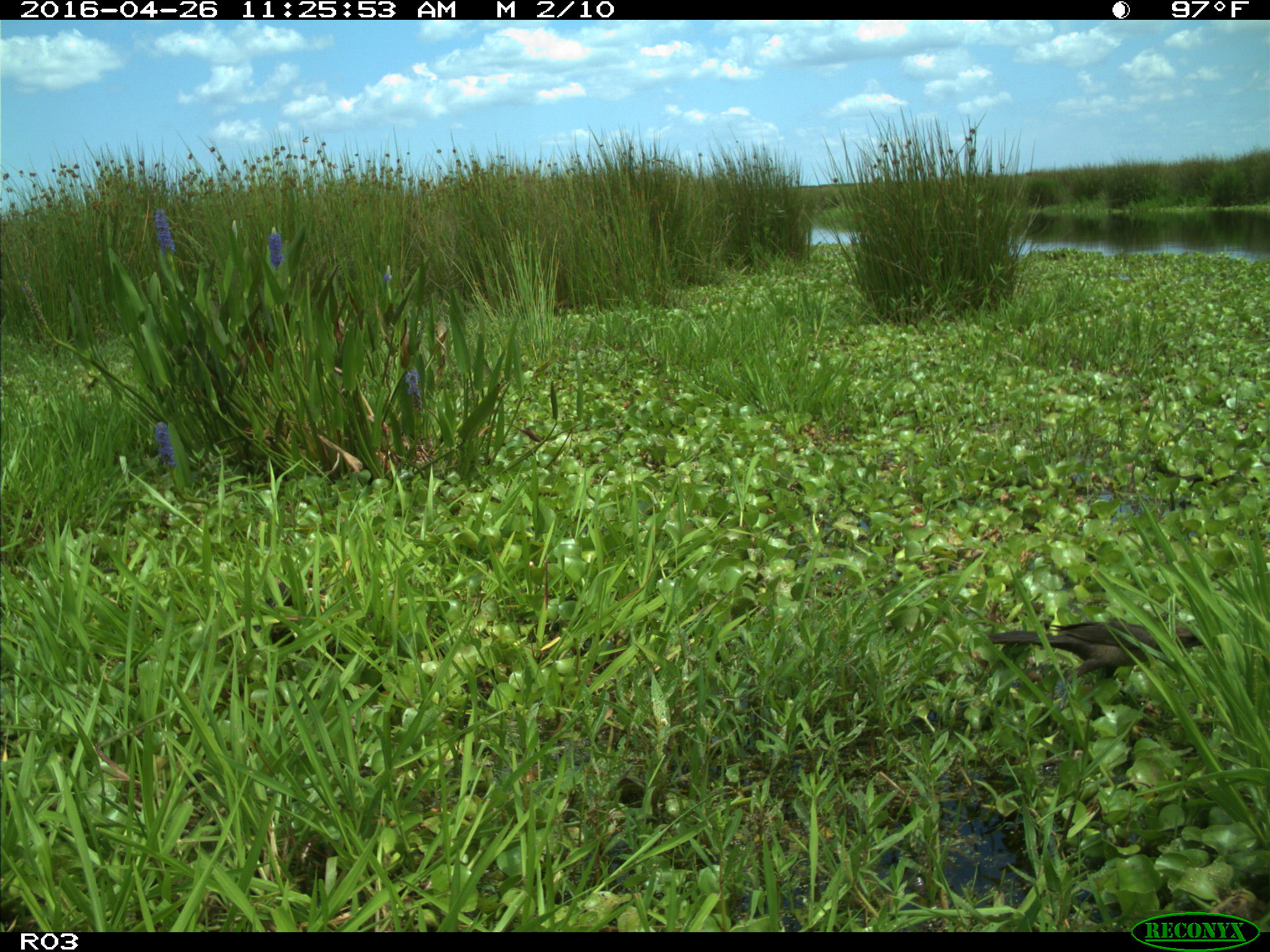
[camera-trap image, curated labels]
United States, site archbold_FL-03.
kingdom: Animalia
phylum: Chordata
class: Aves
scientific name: Aves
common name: birds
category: unidentified bird